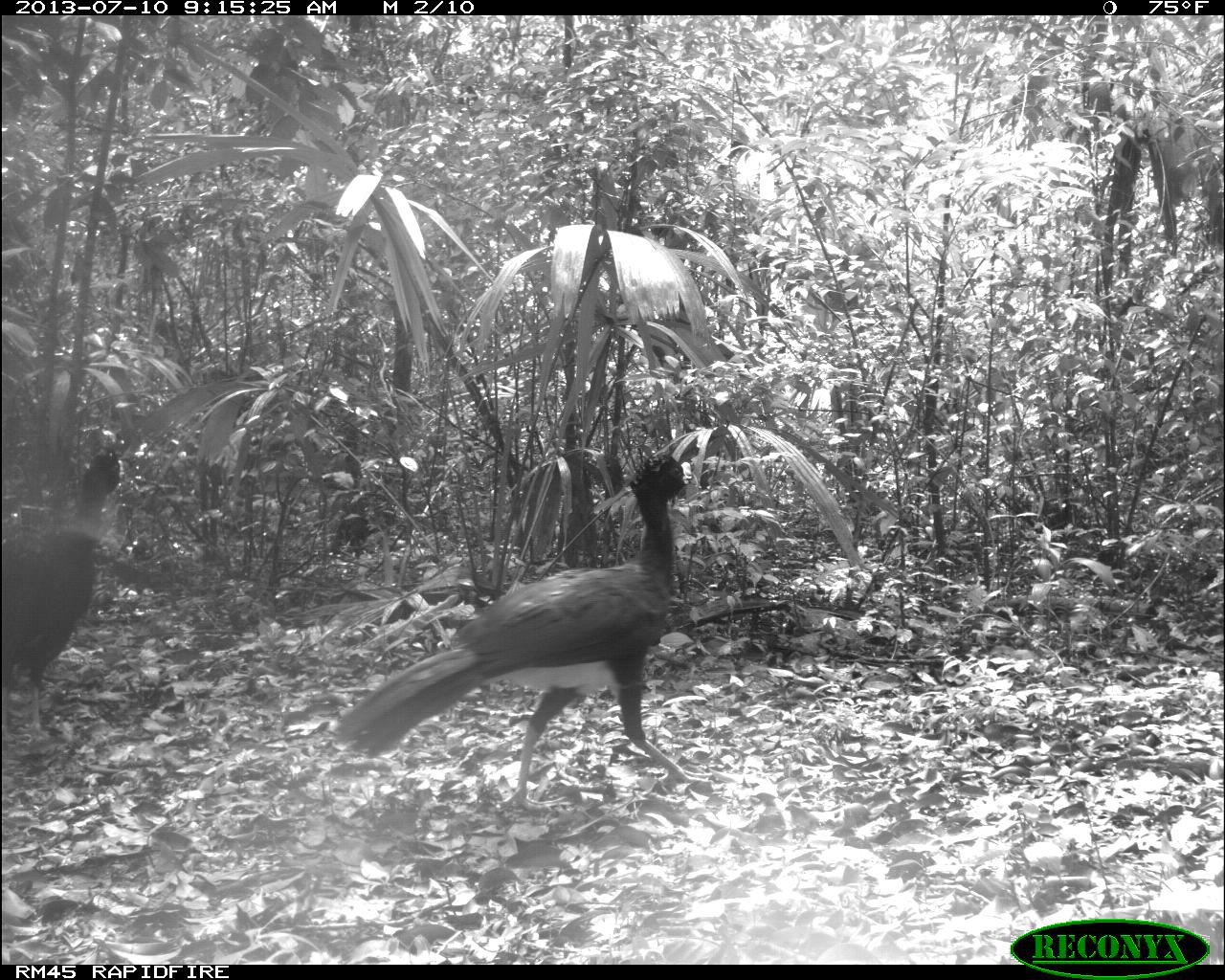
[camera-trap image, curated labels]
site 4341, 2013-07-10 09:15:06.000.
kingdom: Animalia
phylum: Chordata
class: Aves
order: Galliformes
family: Cracidae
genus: Crax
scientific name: Crax rubra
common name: great curassow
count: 2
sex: male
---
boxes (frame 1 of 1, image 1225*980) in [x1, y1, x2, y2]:
crax rubra: [333, 448, 713, 813]; [0, 442, 130, 751]